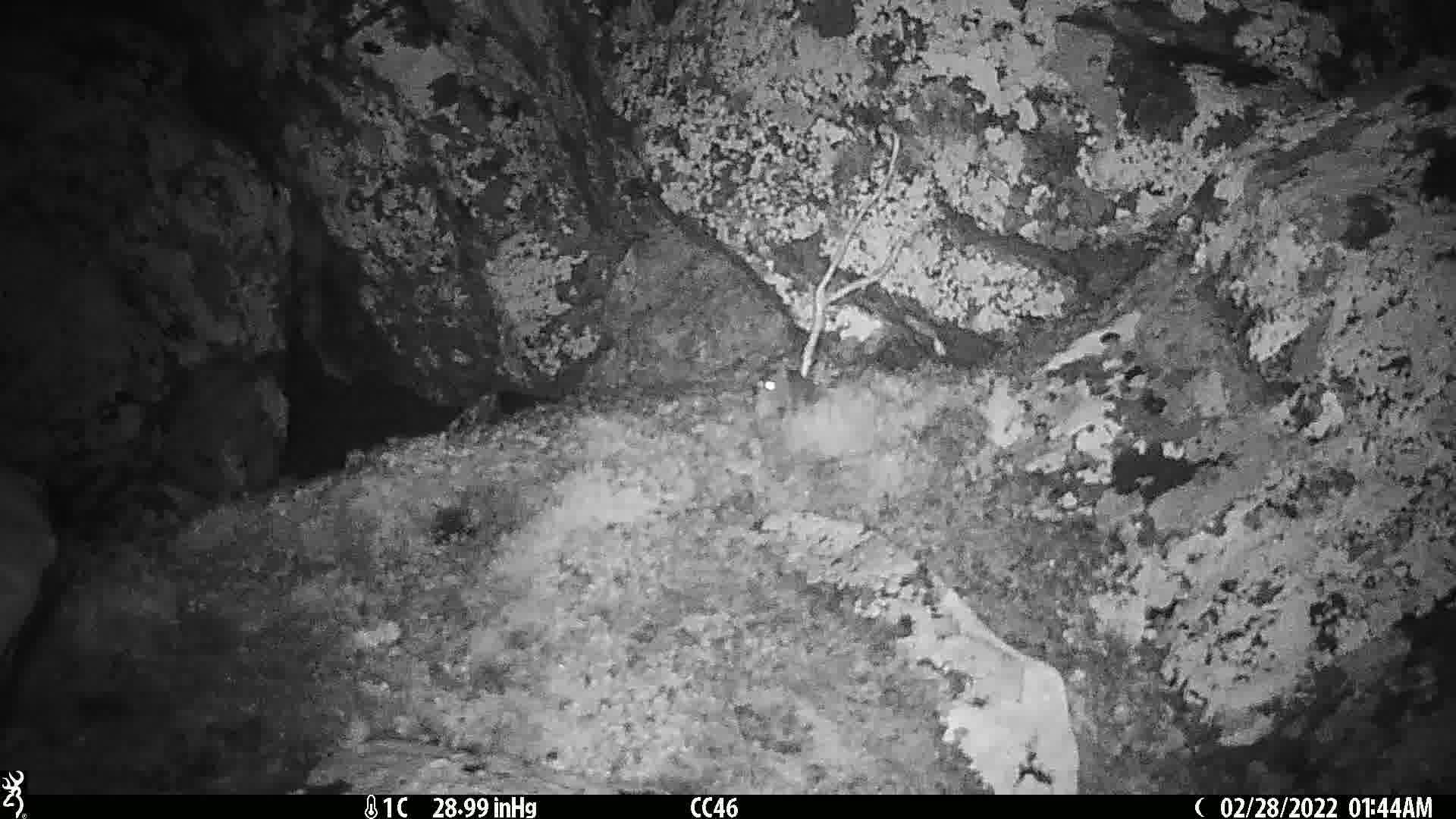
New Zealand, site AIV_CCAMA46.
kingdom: Animalia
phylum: Chordata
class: Mammalia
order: Rodentia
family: Muridae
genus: Mus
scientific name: Mus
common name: mouse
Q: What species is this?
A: Mouse (Mus).